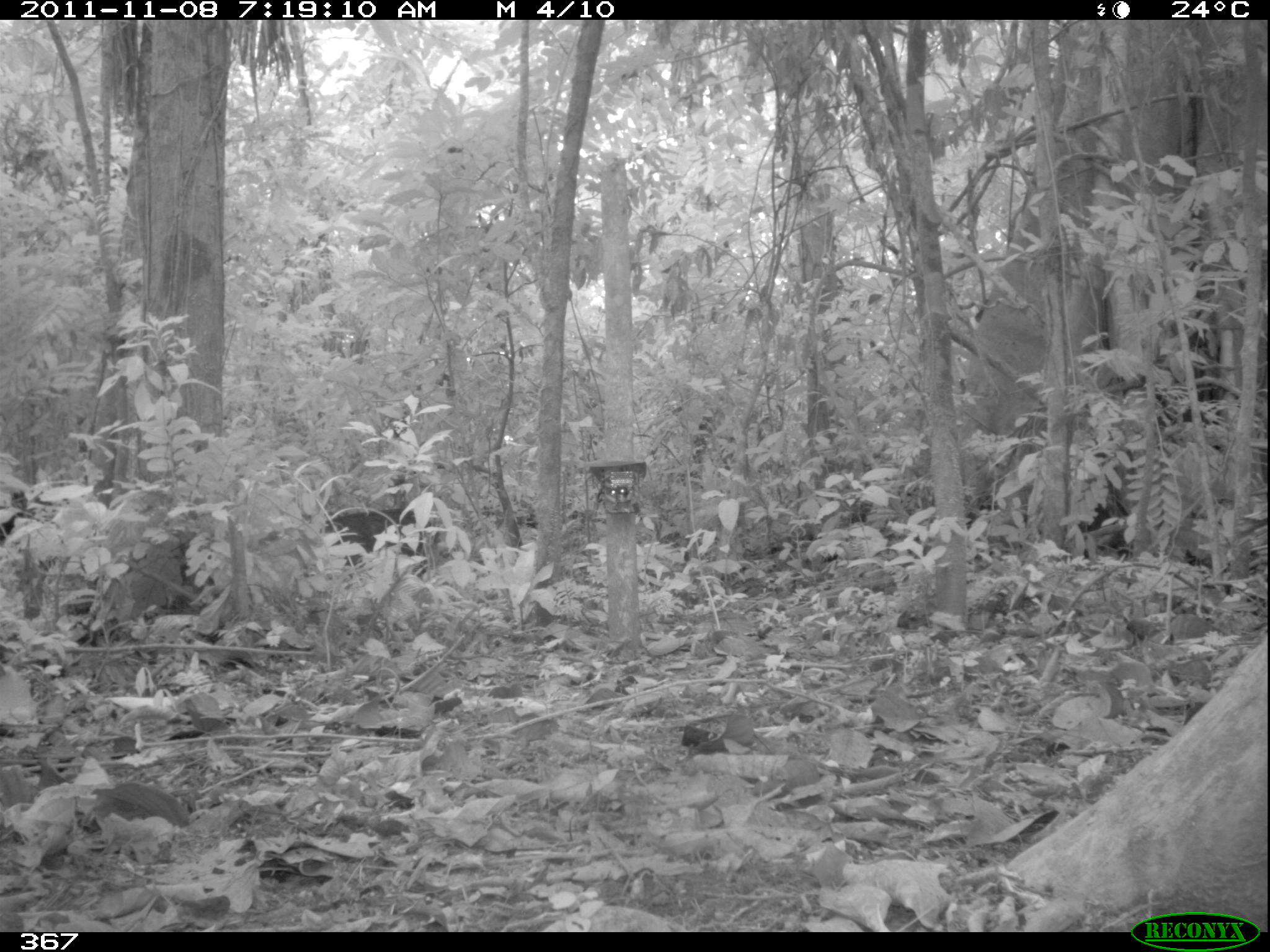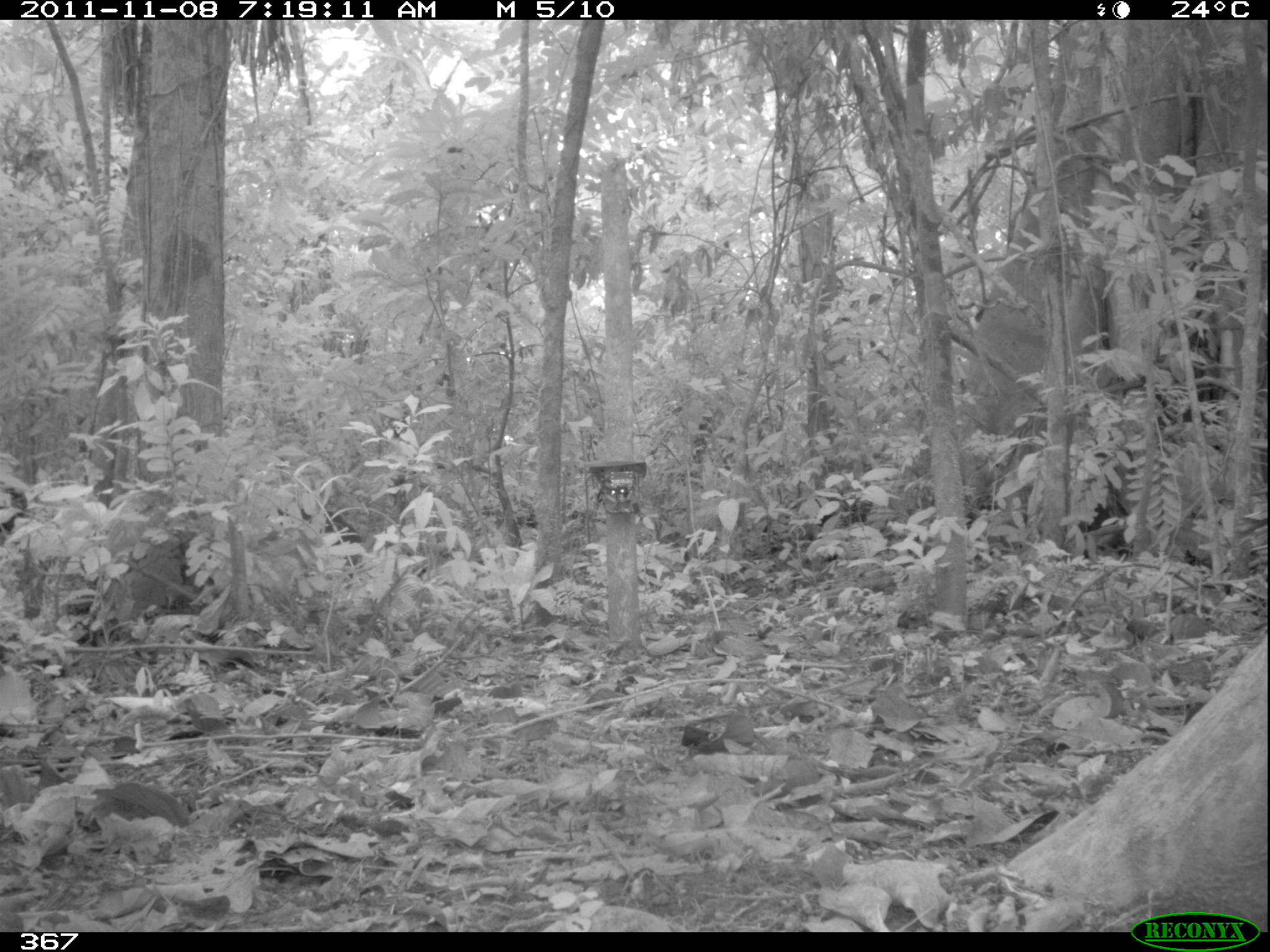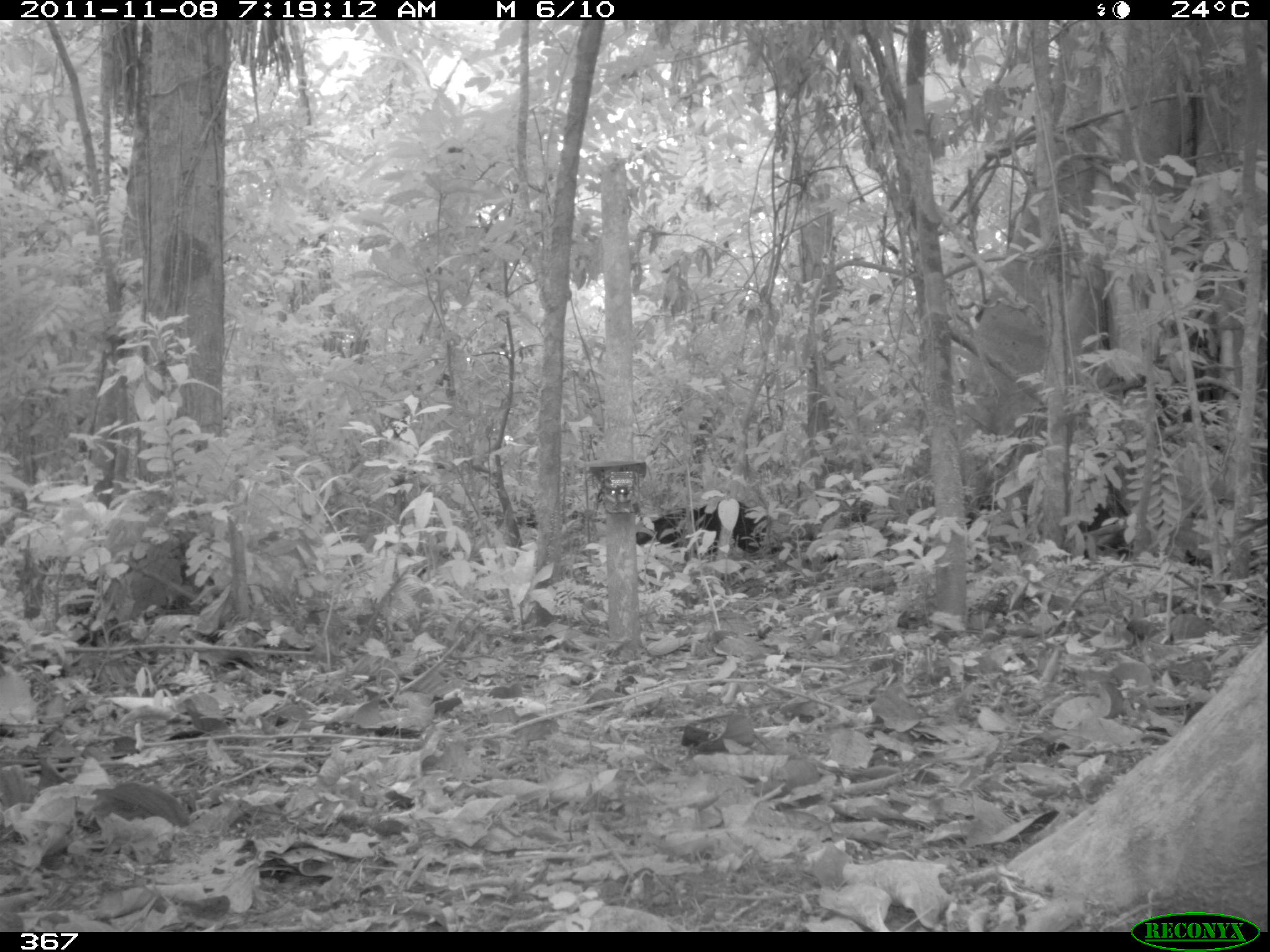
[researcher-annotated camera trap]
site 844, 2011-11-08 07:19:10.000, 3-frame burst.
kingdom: Animalia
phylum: Chordata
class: Mammalia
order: Artiodactyla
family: Tayassuidae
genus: Tayassu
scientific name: Tayassu pecari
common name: white-lipped peccary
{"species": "Tayassu pecari (white-lipped peccary)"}